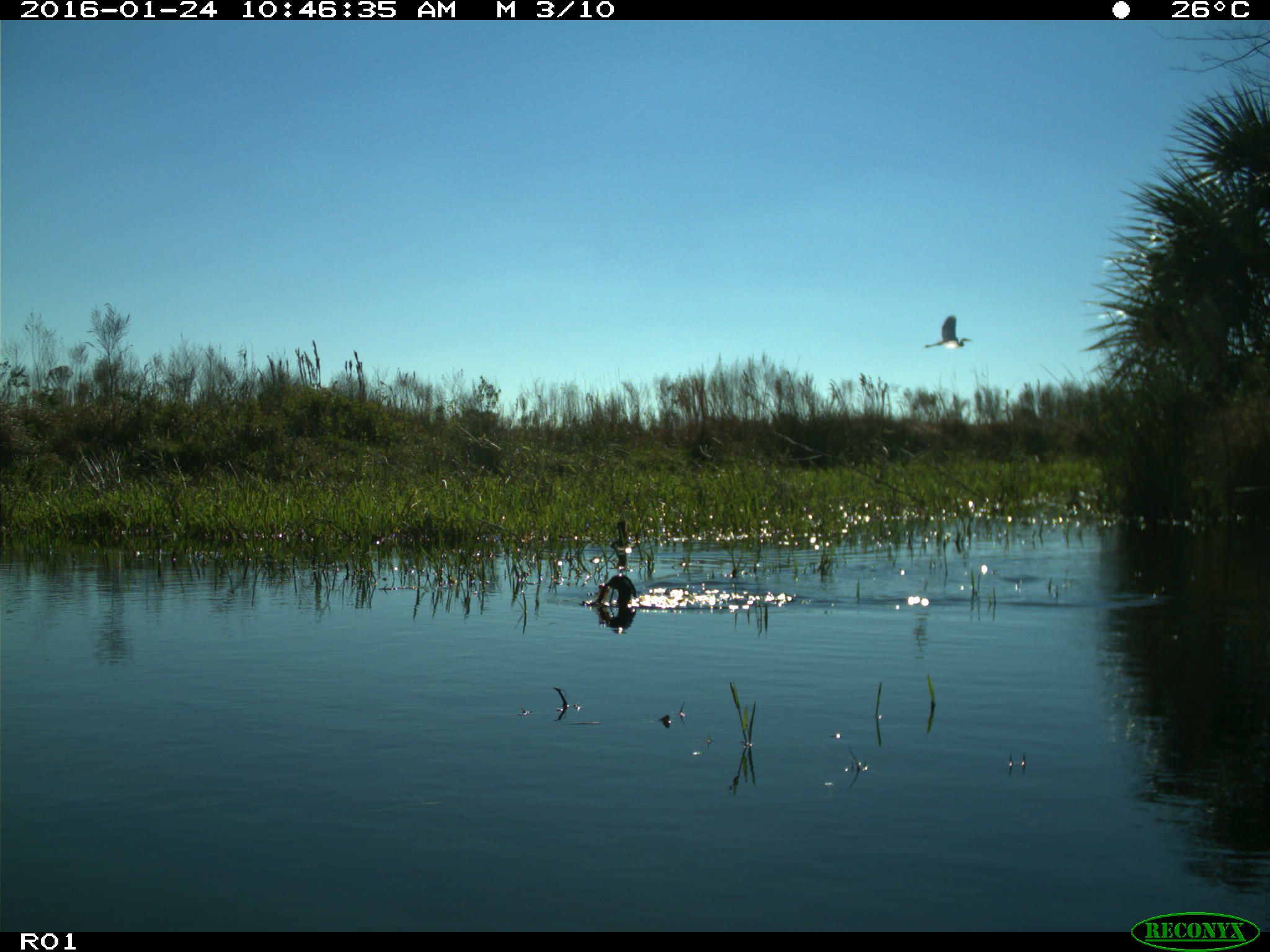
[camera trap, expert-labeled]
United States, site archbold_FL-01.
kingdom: Animalia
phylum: Chordata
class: Aves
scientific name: Aves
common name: birds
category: unidentified bird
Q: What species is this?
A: Unidentified bird (birds) (Aves).